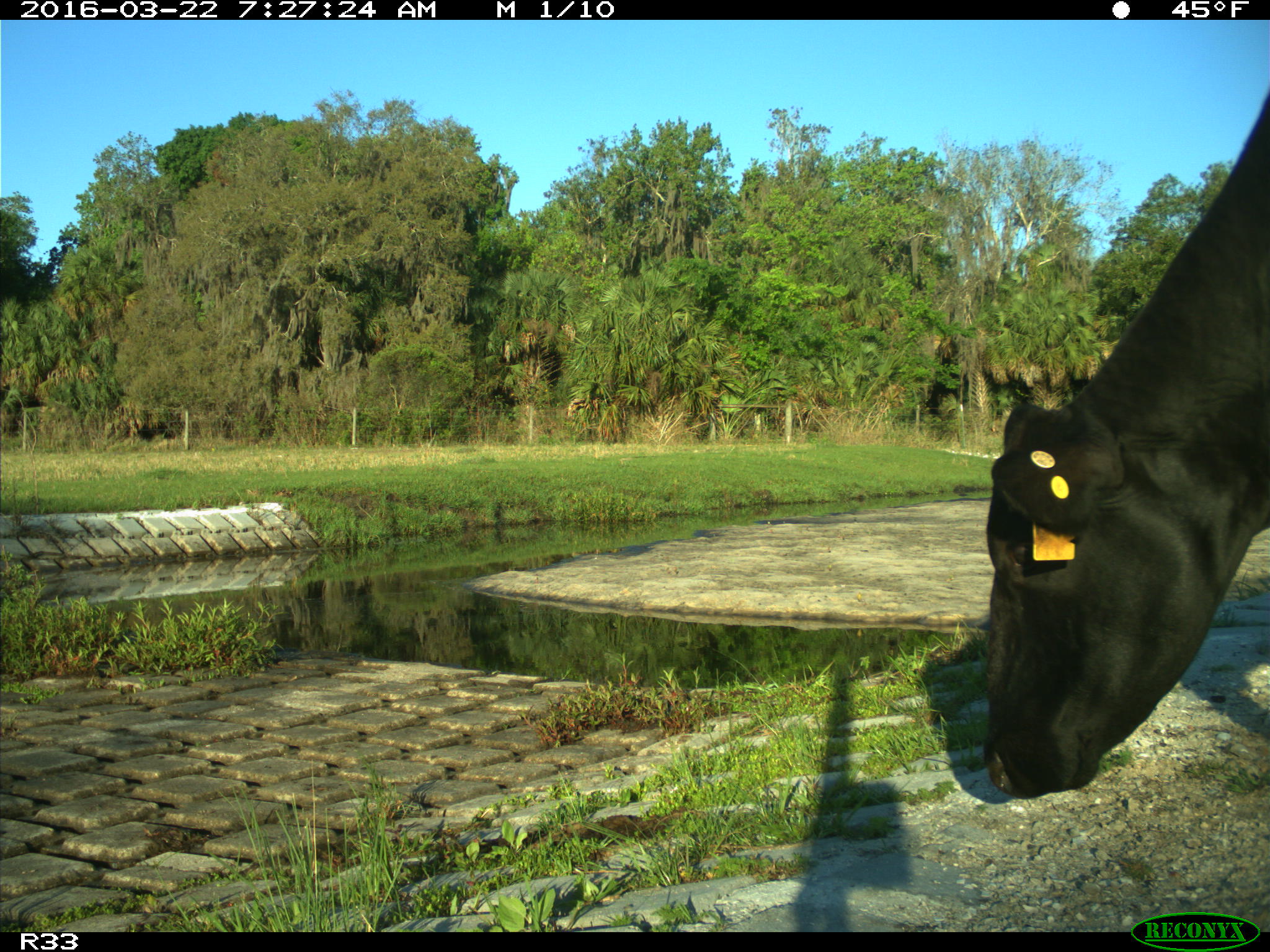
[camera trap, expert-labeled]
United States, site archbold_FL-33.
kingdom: Animalia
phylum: Chordata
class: Mammalia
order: Artiodactyla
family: Bovidae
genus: Bos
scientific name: Bos taurus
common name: domestic cow